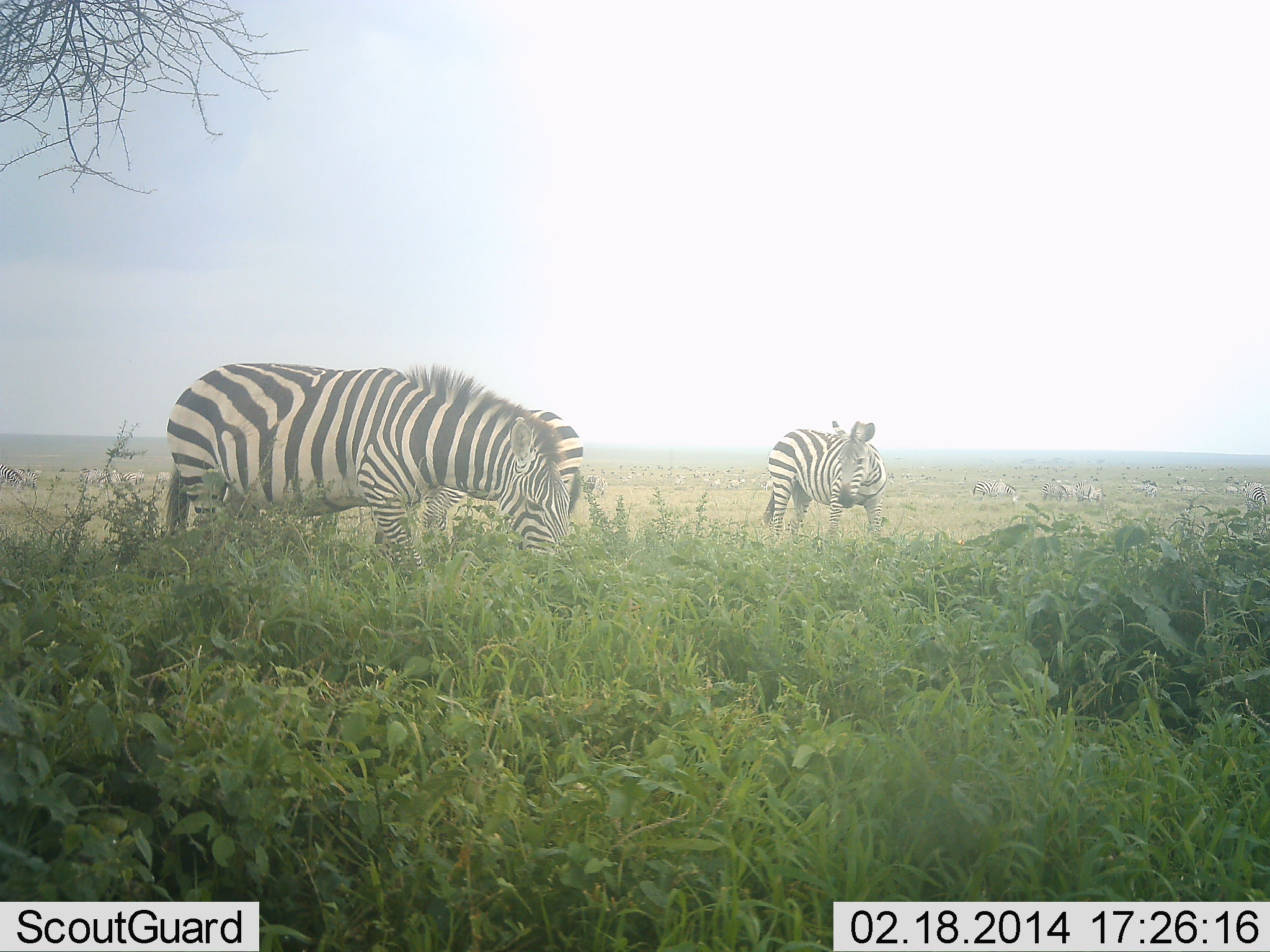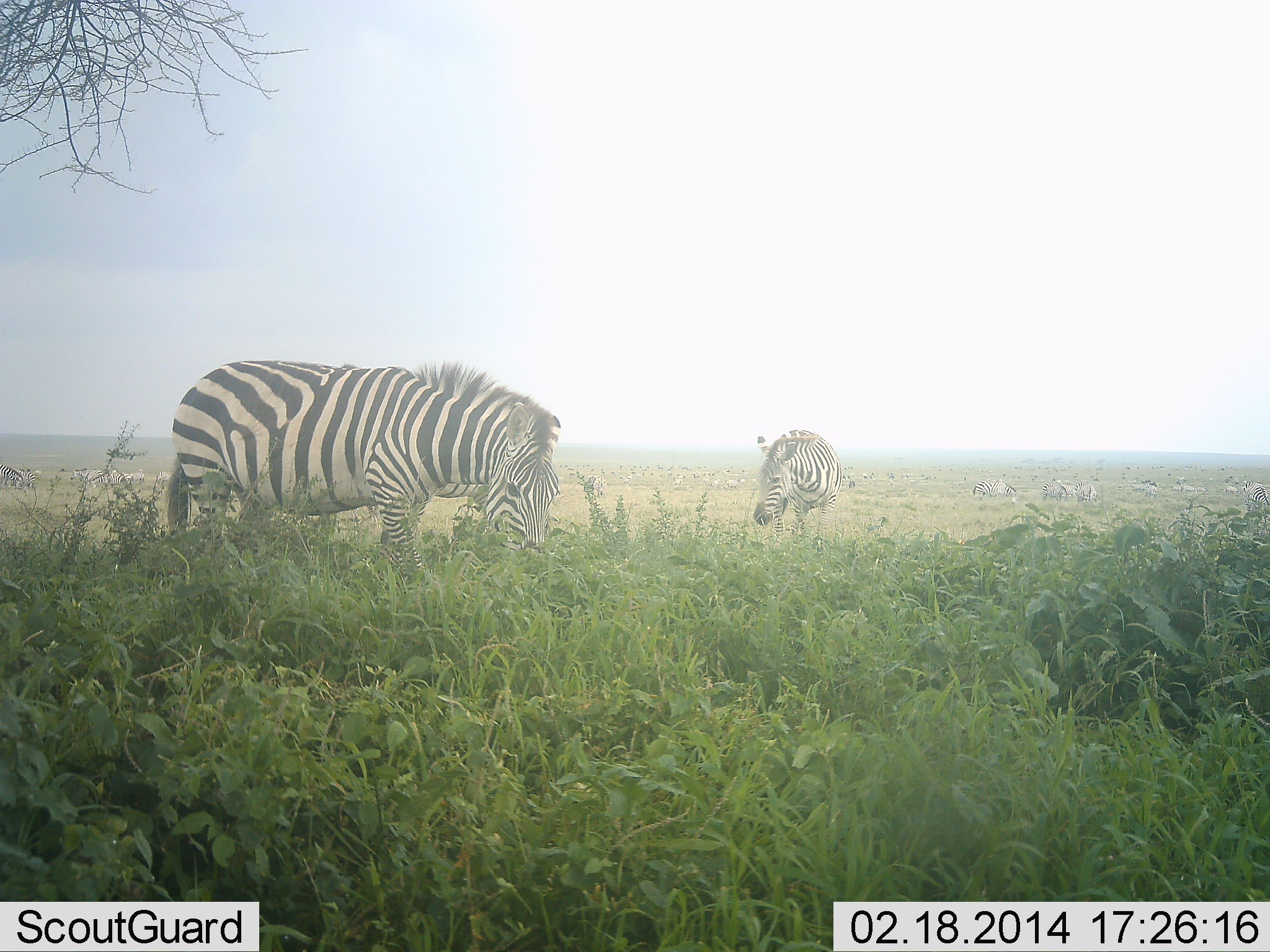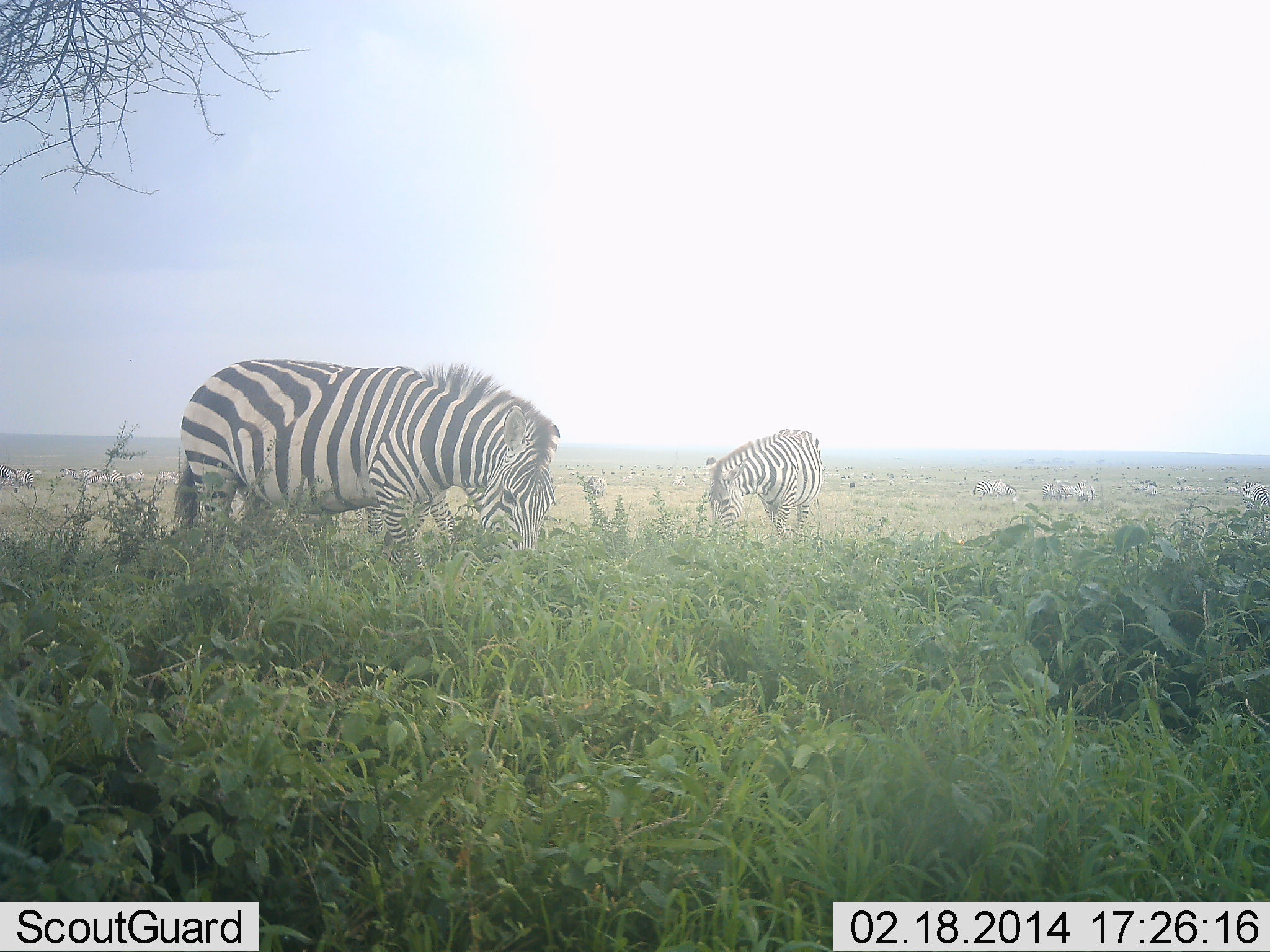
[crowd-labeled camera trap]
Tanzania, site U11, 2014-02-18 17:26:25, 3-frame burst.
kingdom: Animalia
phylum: Chordata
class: Mammalia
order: Perissodactyla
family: Equidae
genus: Equus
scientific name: Equus quagga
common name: plains zebra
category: zebra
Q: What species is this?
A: Zebra (plains zebra) (Equus quagga).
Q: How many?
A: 3.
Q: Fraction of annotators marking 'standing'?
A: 50%.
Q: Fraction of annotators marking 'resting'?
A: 0%.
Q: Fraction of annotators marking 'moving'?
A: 10%.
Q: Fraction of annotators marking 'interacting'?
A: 10%.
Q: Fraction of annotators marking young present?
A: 0%.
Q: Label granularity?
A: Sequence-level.